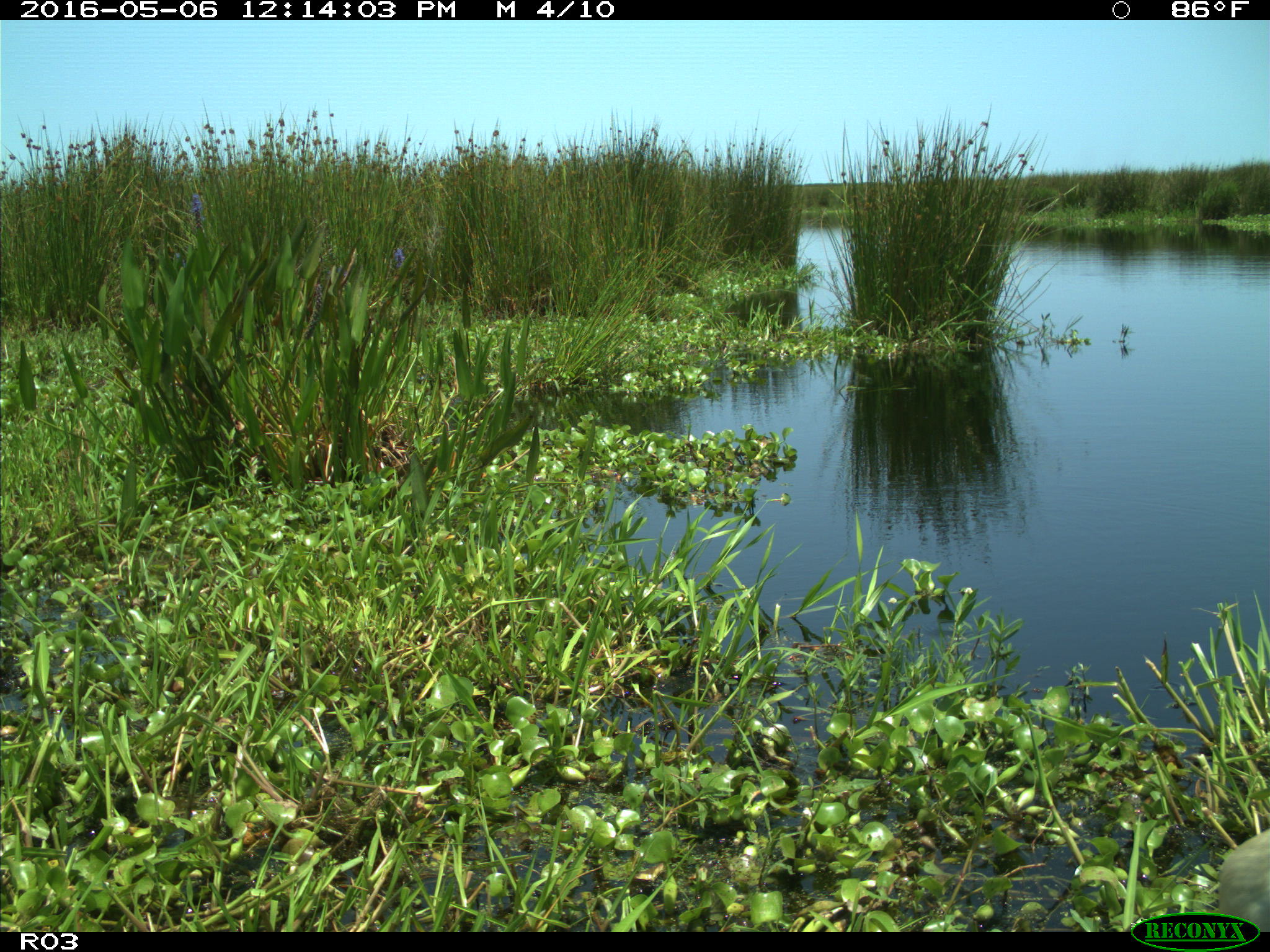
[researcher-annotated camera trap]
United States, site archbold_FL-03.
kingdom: Animalia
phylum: Chordata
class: Aves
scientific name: Aves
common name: birds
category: unidentified bird